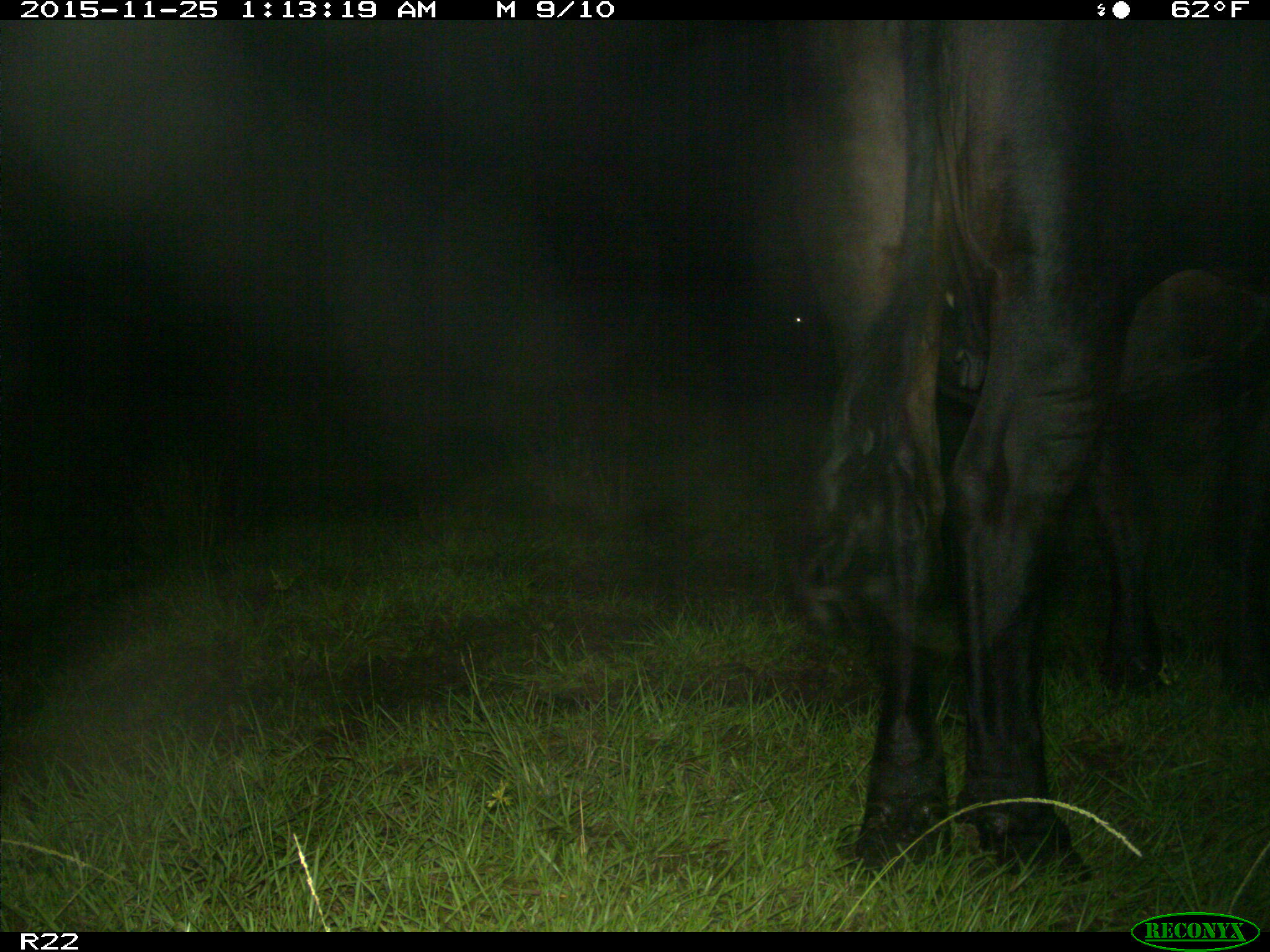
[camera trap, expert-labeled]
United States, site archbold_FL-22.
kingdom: Animalia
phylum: Chordata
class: Mammalia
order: Artiodactyla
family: Bovidae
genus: Bos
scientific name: Bos taurus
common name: domestic cow